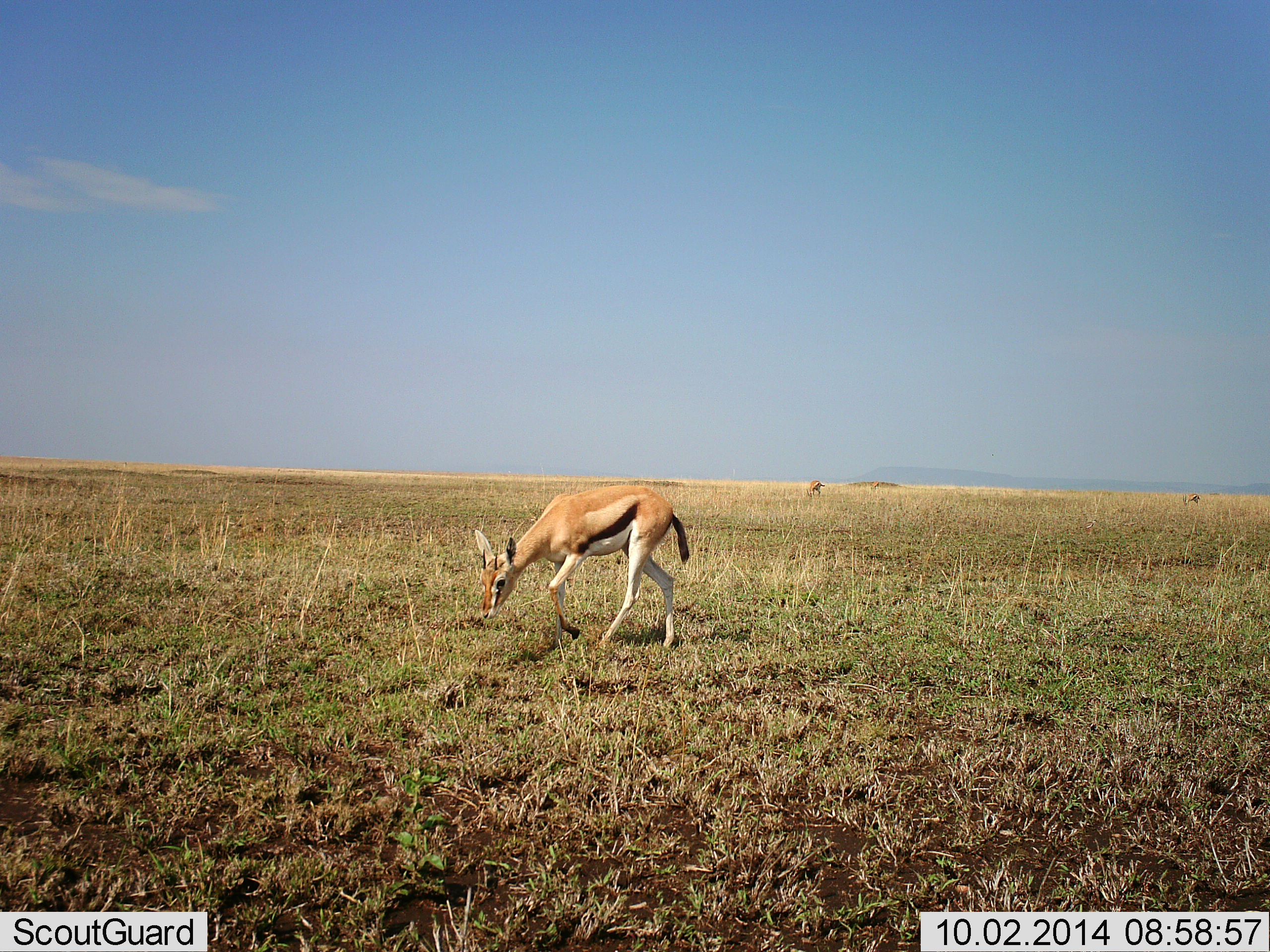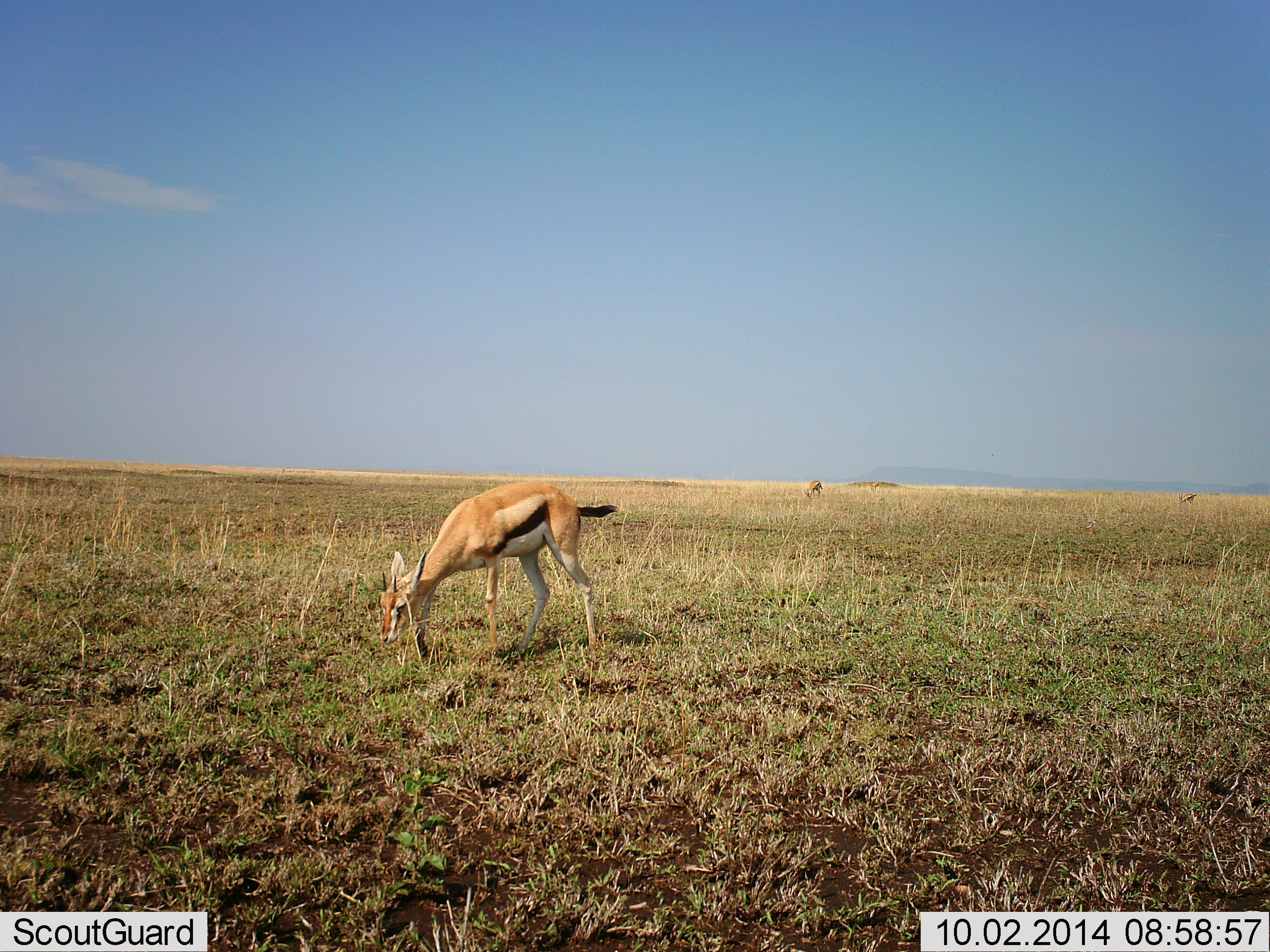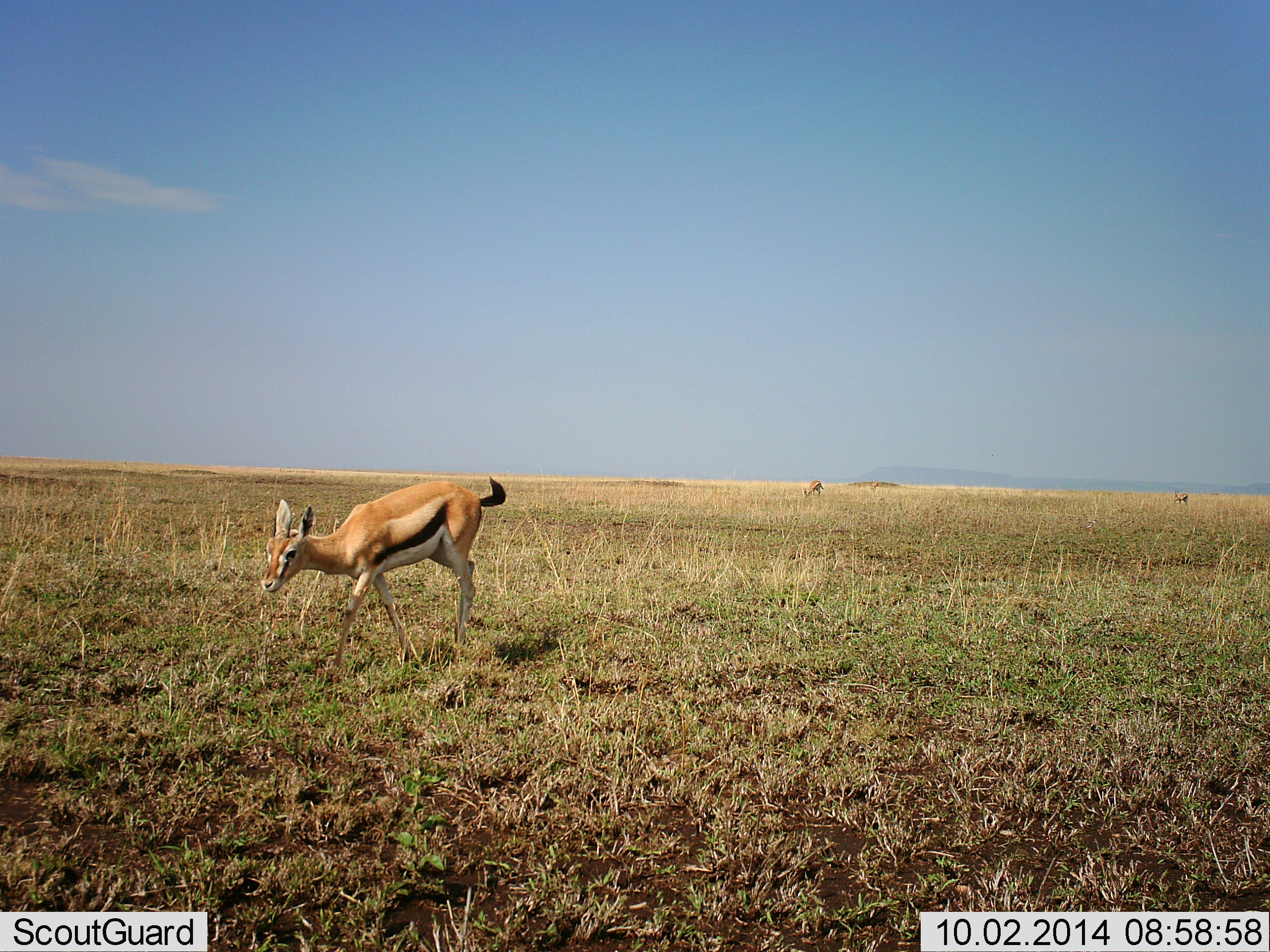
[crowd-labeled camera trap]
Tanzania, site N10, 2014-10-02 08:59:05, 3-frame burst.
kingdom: Animalia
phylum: Chordata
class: Mammalia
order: Artiodactyla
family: Bovidae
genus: Eudorcas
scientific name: Eudorcas thomsonii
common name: thomson's gazelle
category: gazellethomsons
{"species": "gazellethomsons (thomson's gazelle) (Eudorcas thomsonii)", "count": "1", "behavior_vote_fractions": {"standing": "20%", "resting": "0%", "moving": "30%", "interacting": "0%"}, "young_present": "0%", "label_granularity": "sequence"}